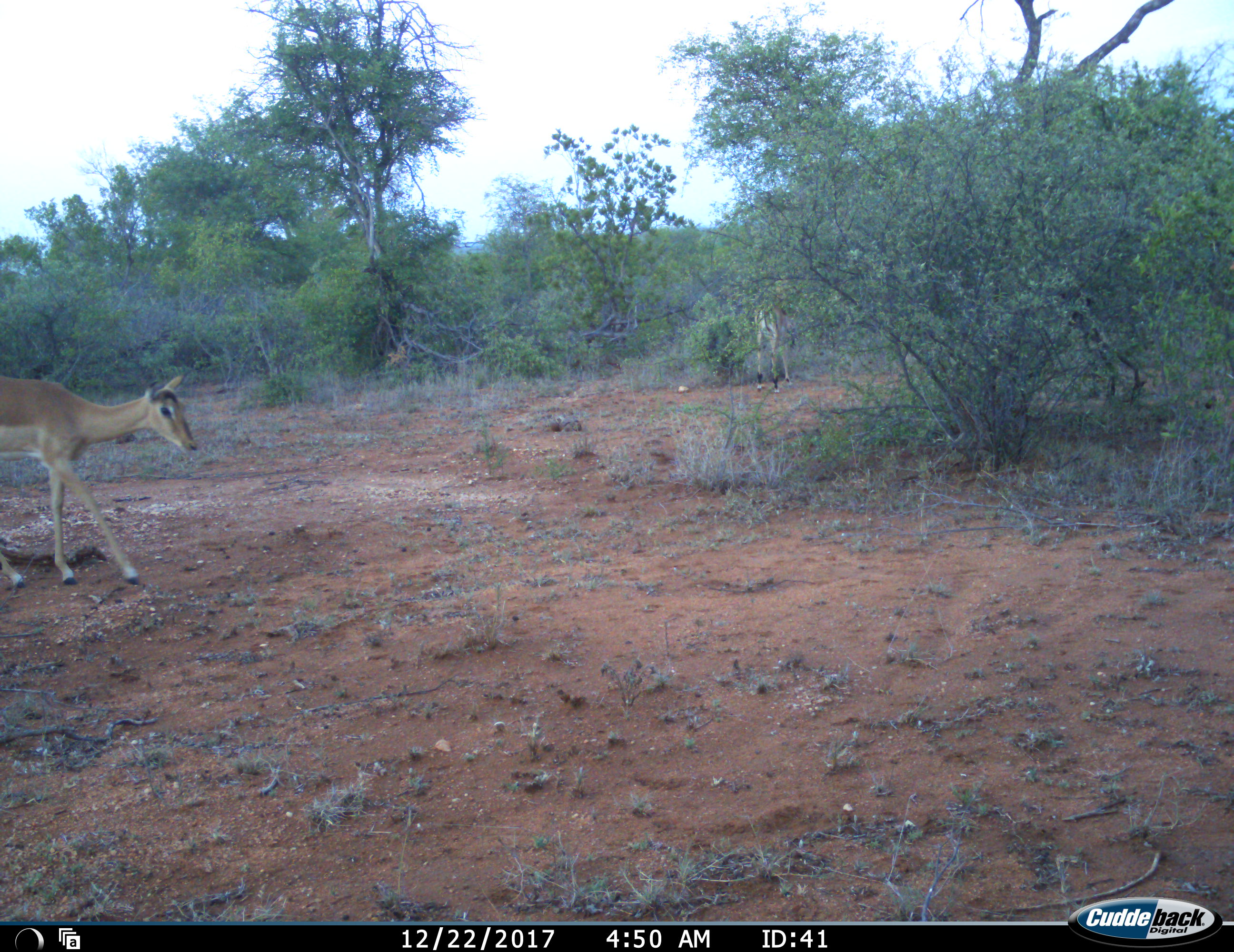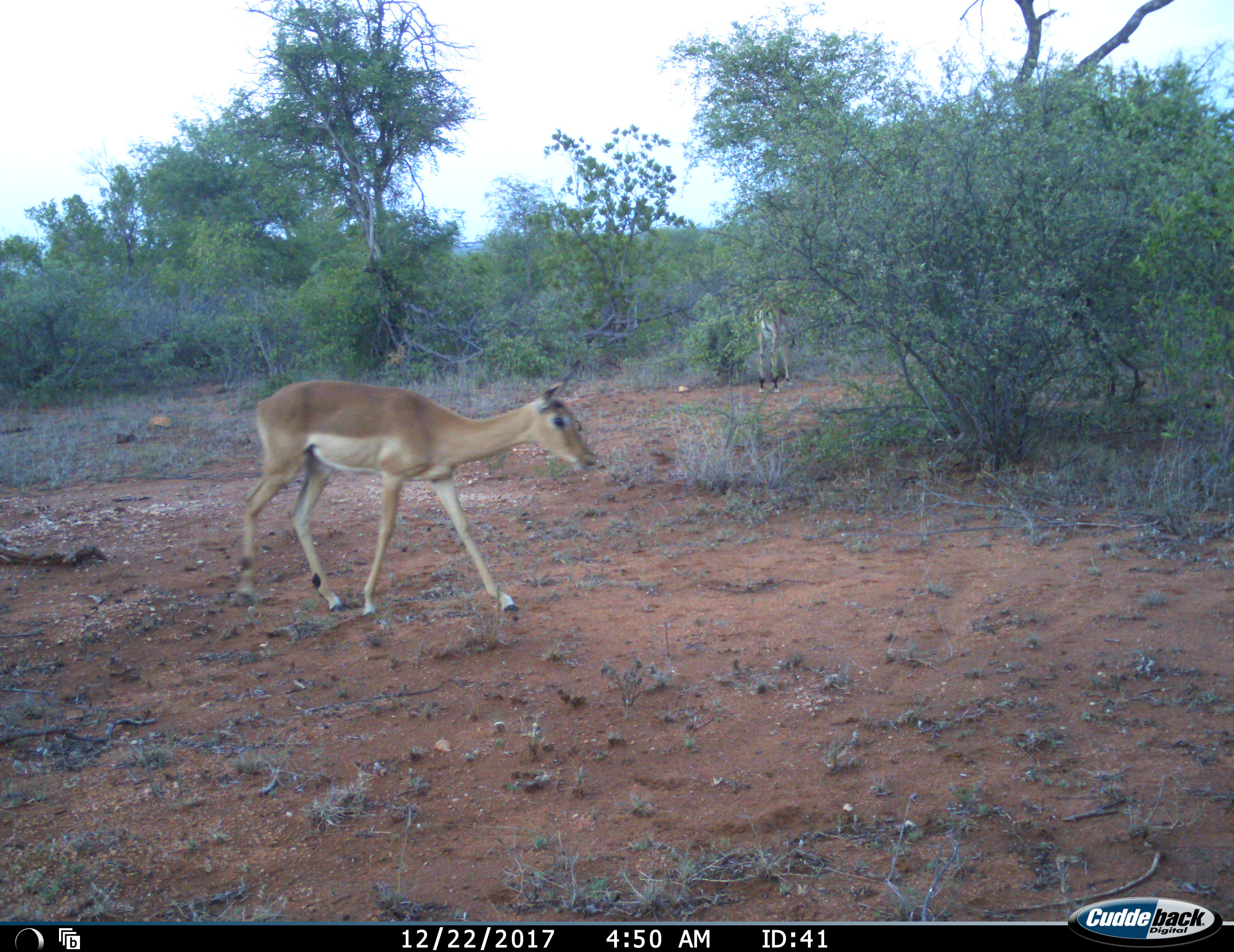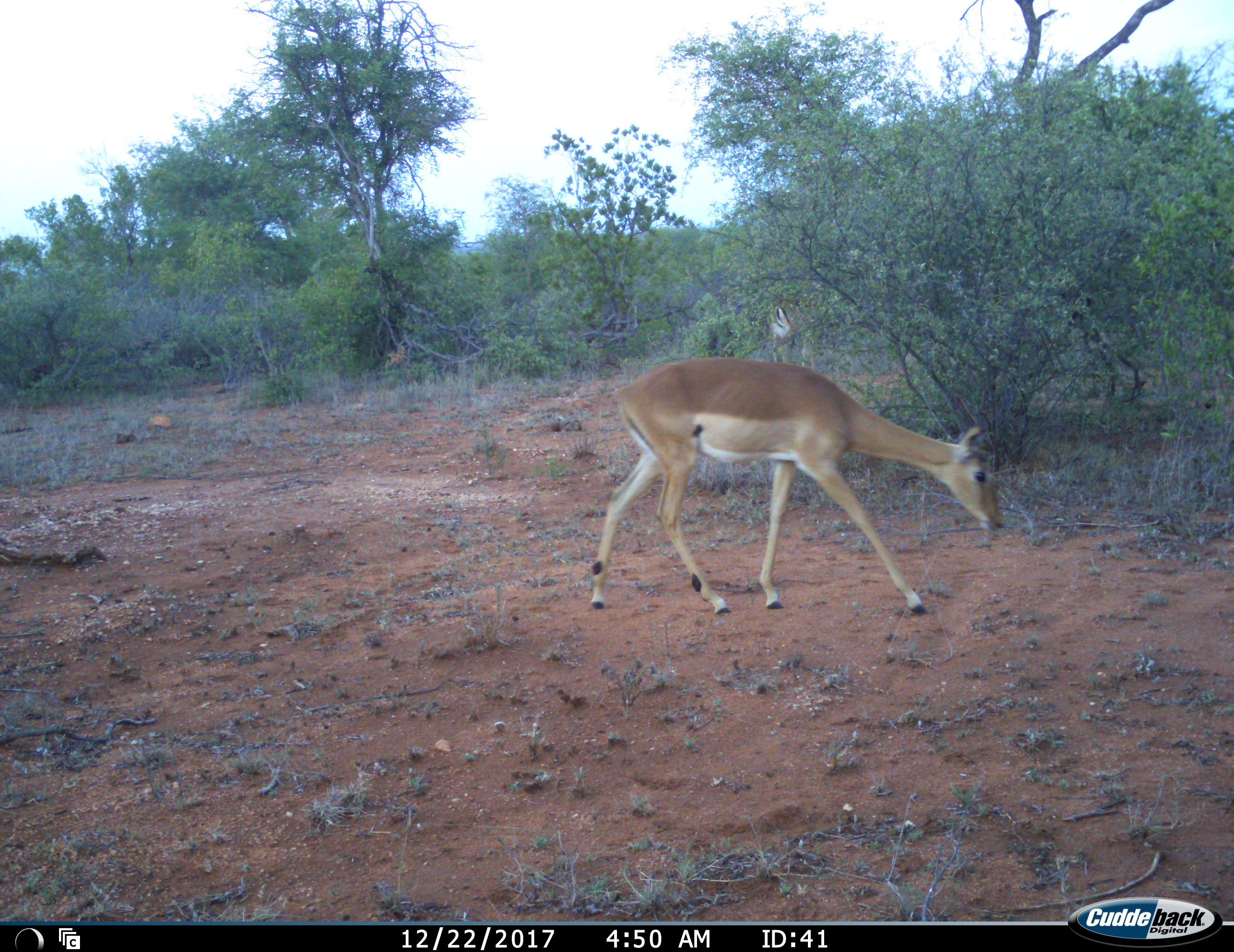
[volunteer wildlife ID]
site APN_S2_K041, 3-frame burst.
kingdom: Animalia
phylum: Chordata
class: Mammalia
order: Artiodactyla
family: Bovidae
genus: Aepyceros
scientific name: Aepyceros melampus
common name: impala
Impala (Aepyceros melampus), count 2. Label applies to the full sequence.